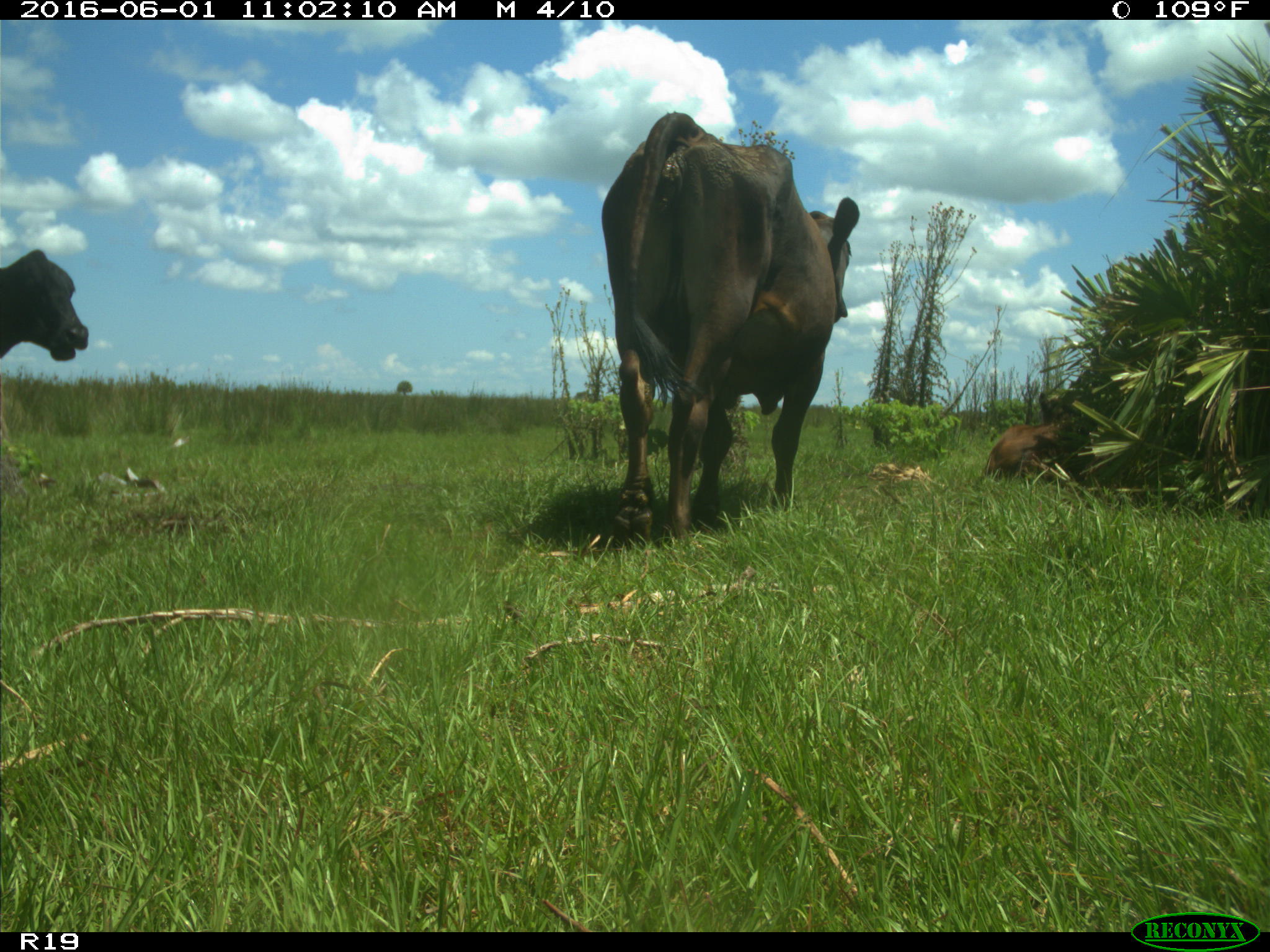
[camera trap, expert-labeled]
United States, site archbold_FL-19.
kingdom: Animalia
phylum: Chordata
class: Mammalia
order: Artiodactyla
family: Bovidae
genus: Bos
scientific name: Bos taurus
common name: domestic cow